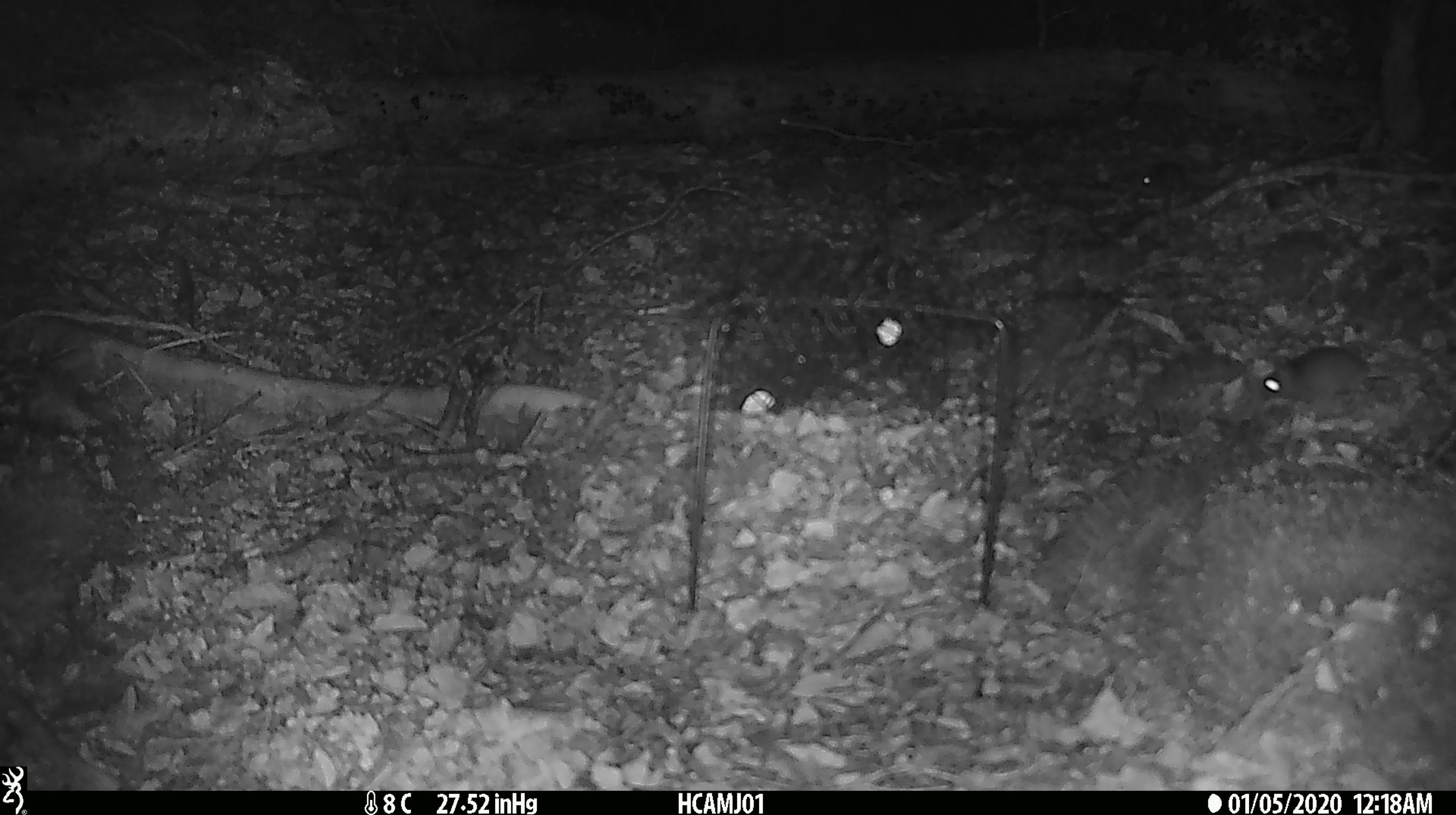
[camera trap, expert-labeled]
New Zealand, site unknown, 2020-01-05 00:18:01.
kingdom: Animalia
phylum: Chordata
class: Mammalia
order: Rodentia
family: Muridae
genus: Mus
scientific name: Mus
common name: mouse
Mouse (Mus).